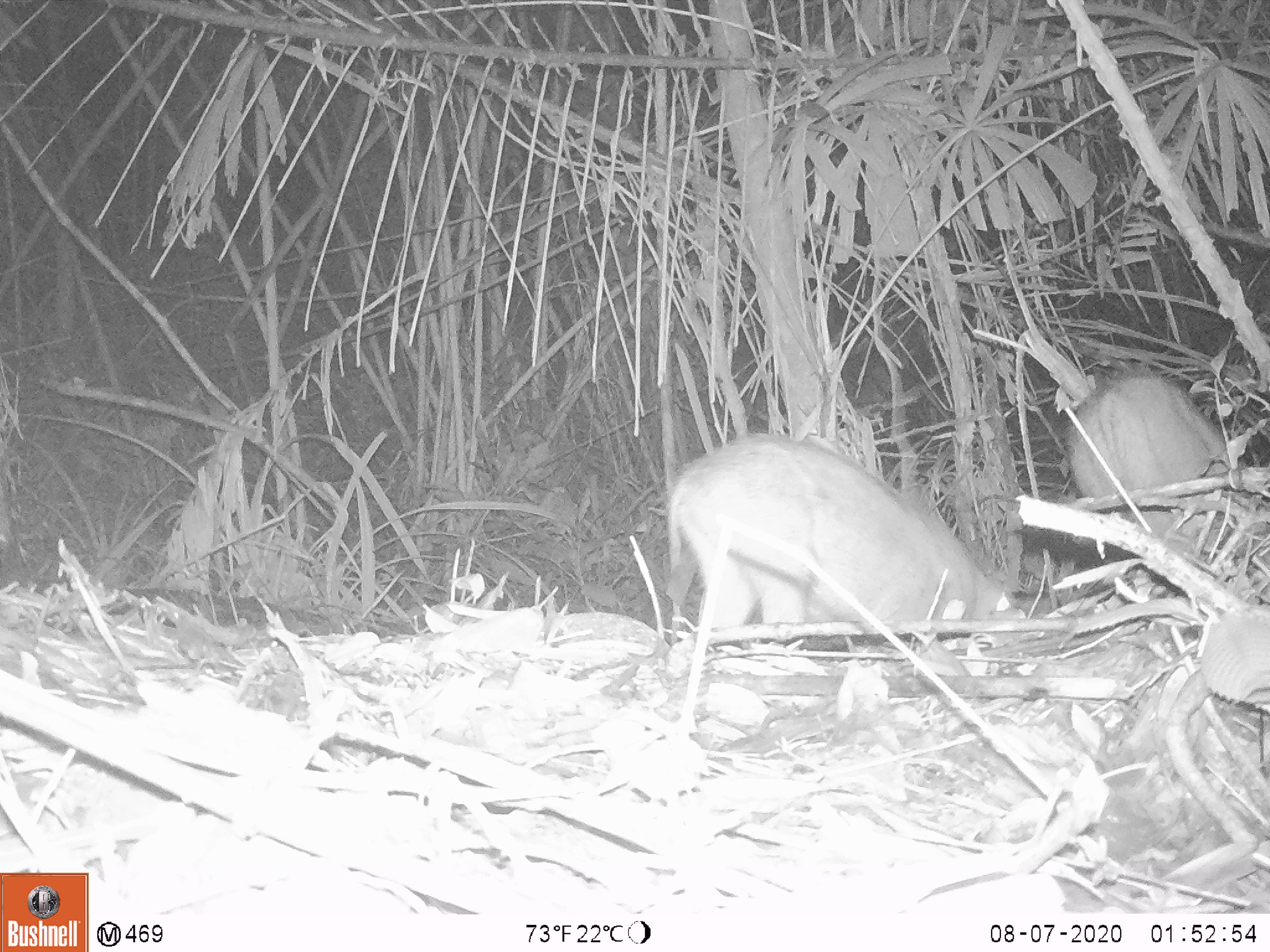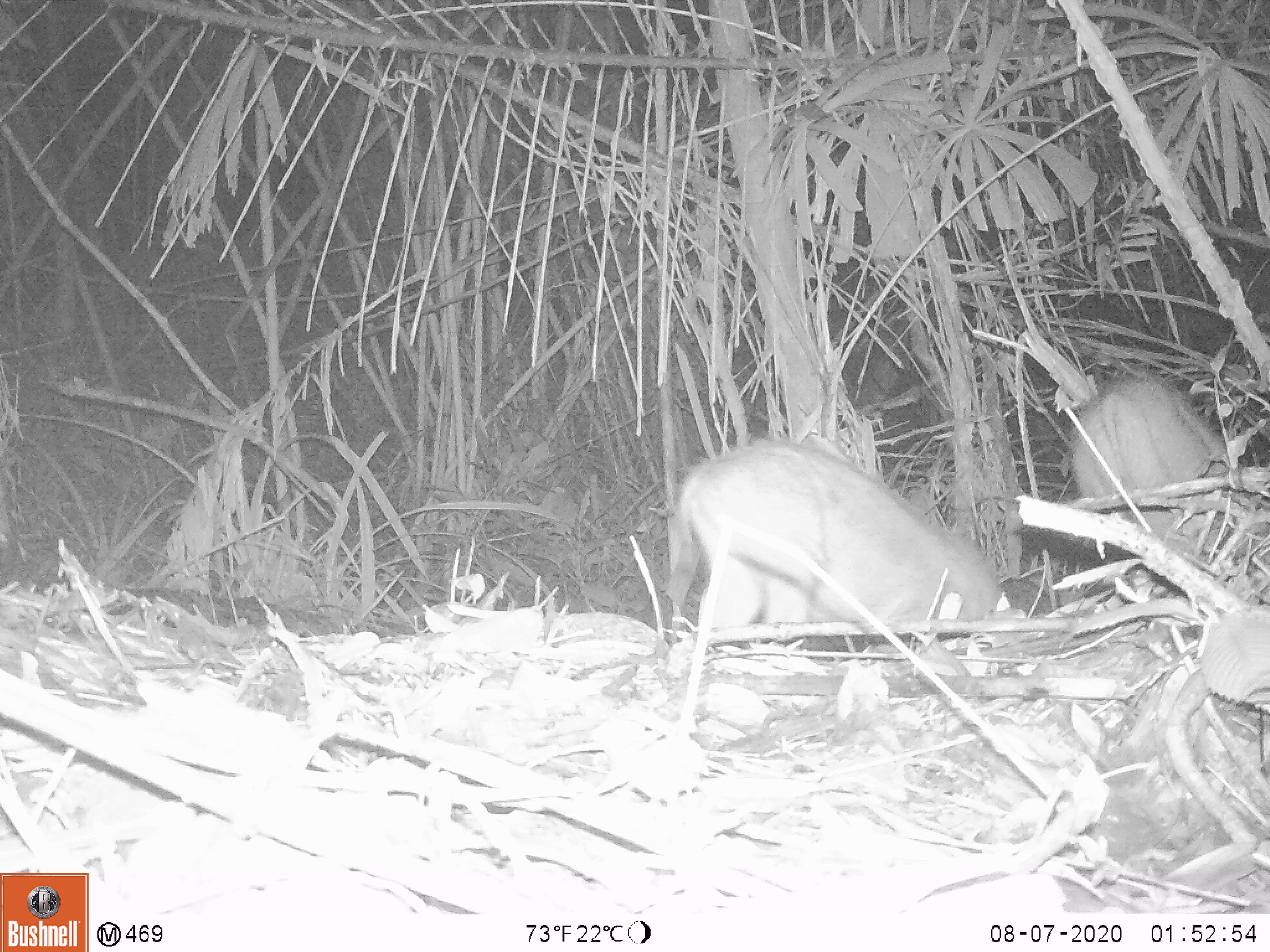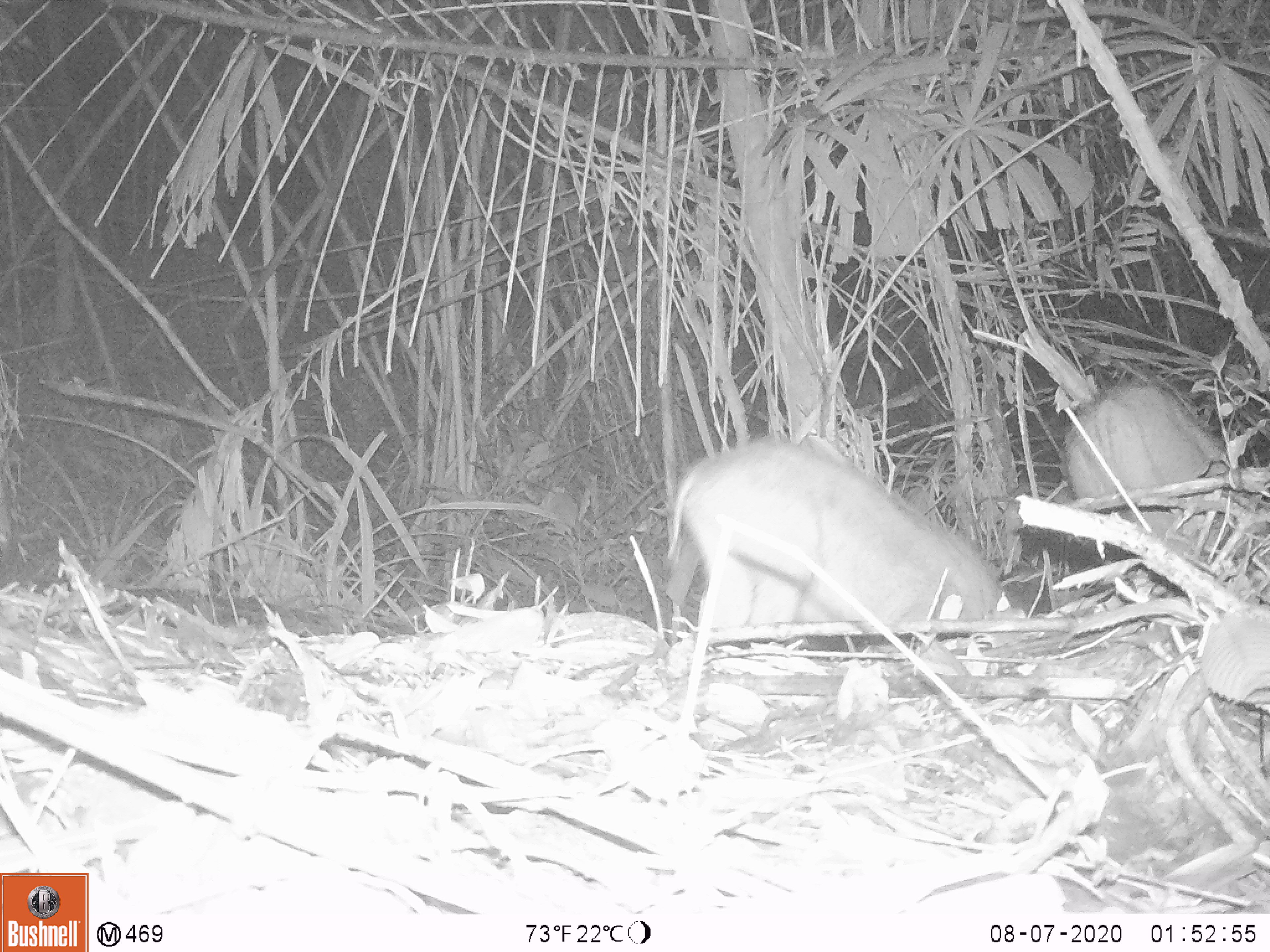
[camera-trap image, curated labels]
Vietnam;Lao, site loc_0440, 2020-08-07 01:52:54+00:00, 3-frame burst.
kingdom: Animalia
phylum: Chordata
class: Mammalia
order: Artiodactyla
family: Suidae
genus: Sus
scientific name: Sus scrofa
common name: eurasian wild pig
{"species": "eurasian wild pig (Sus scrofa)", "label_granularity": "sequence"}